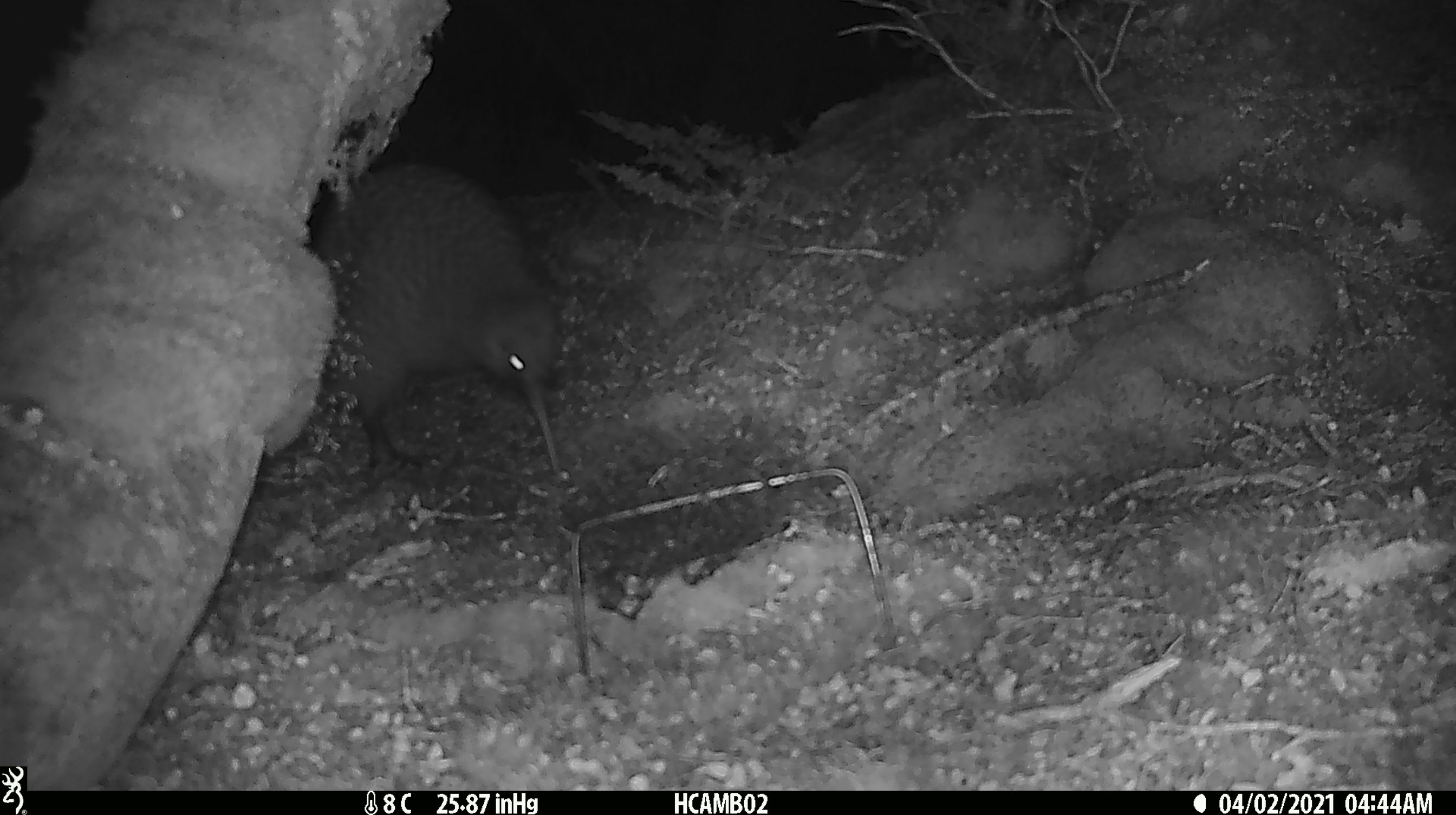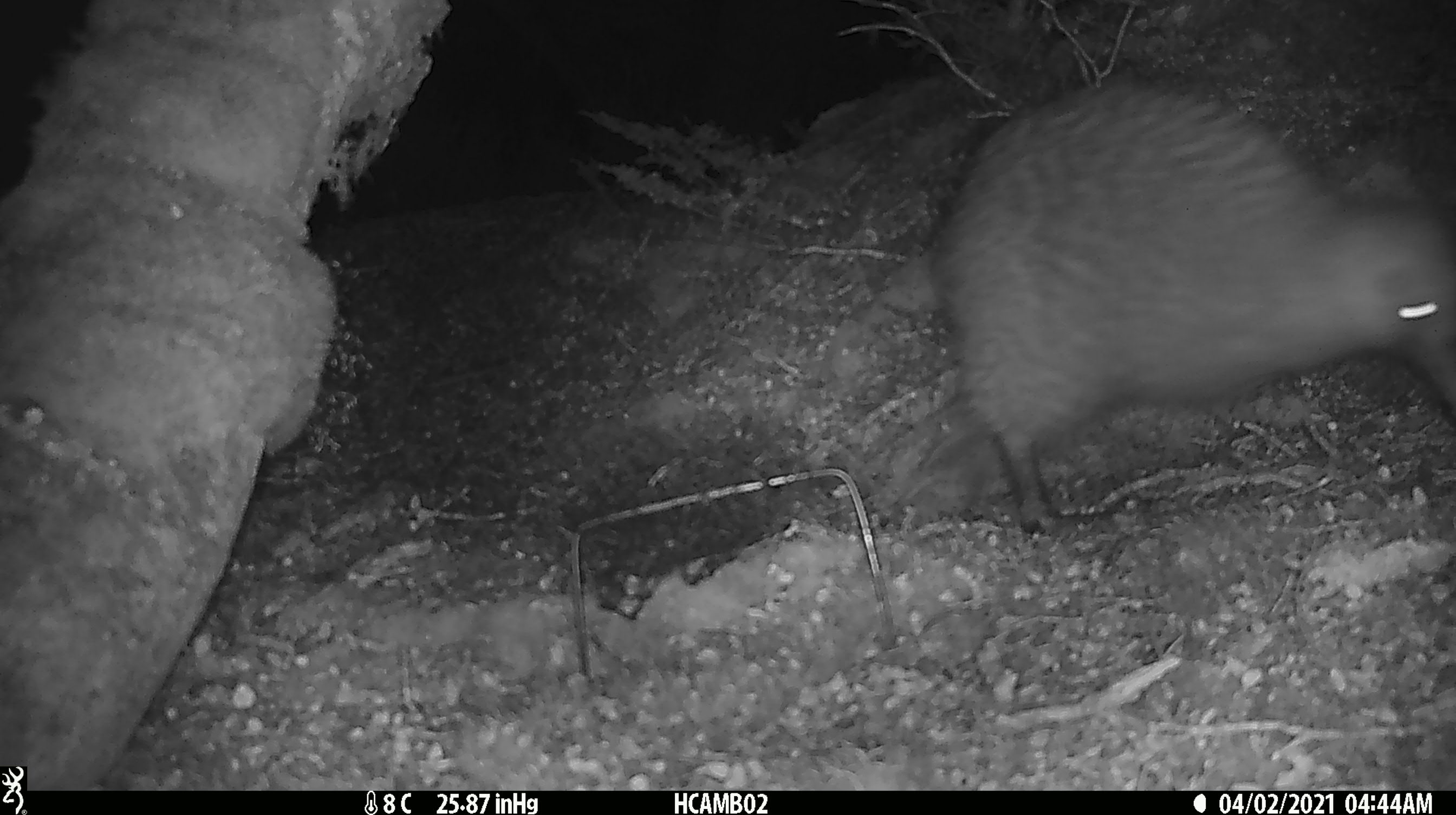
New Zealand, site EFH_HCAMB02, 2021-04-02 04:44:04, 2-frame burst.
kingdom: Animalia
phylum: Chordata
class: Aves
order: Apterygiformes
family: Apterygidae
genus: Apteryx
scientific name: Apteryx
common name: kiwi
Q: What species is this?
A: Kiwi (Apteryx).